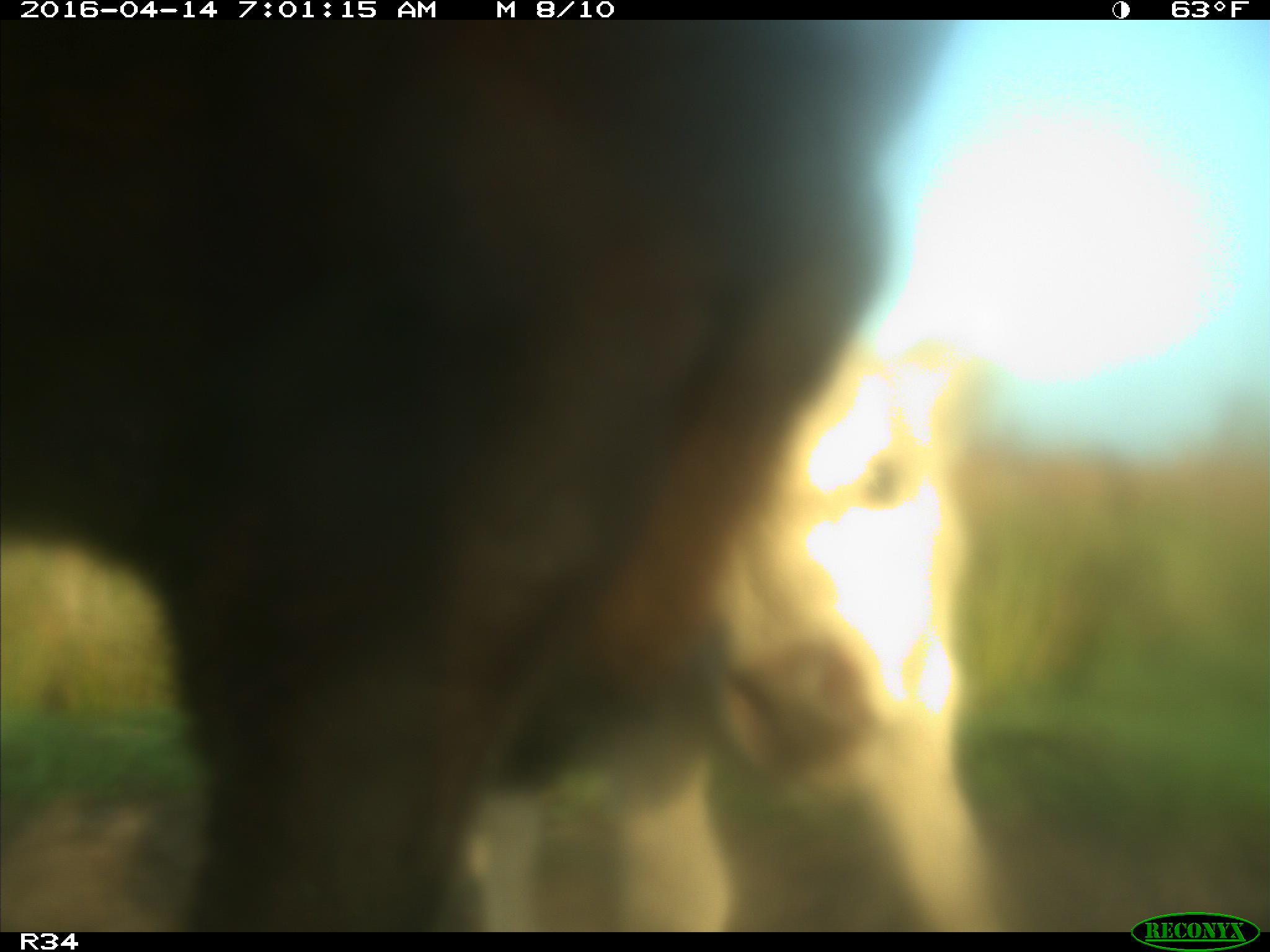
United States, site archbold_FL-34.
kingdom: Animalia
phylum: Chordata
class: Mammalia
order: Artiodactyla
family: Bovidae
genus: Bos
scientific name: Bos taurus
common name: domestic cow